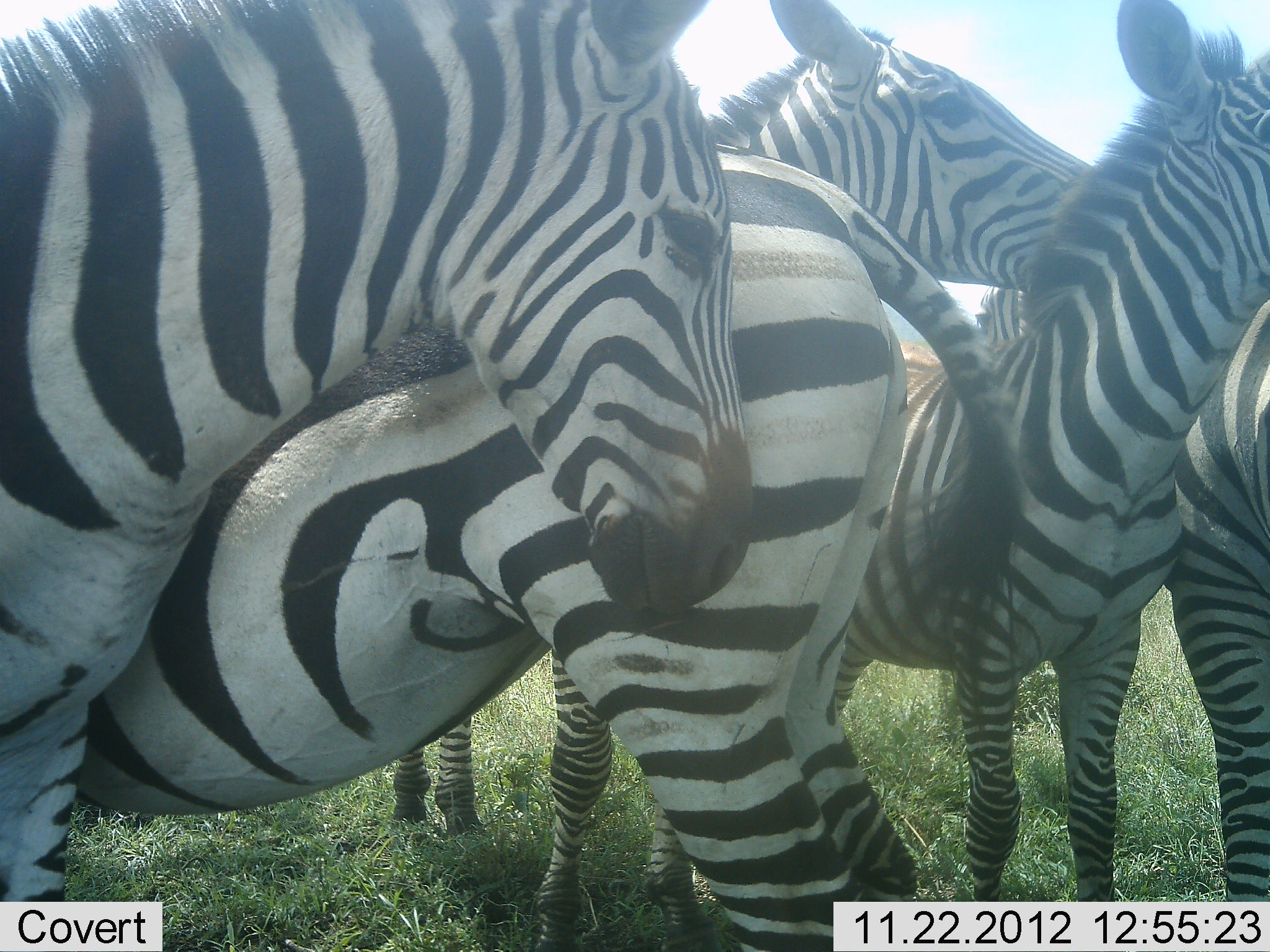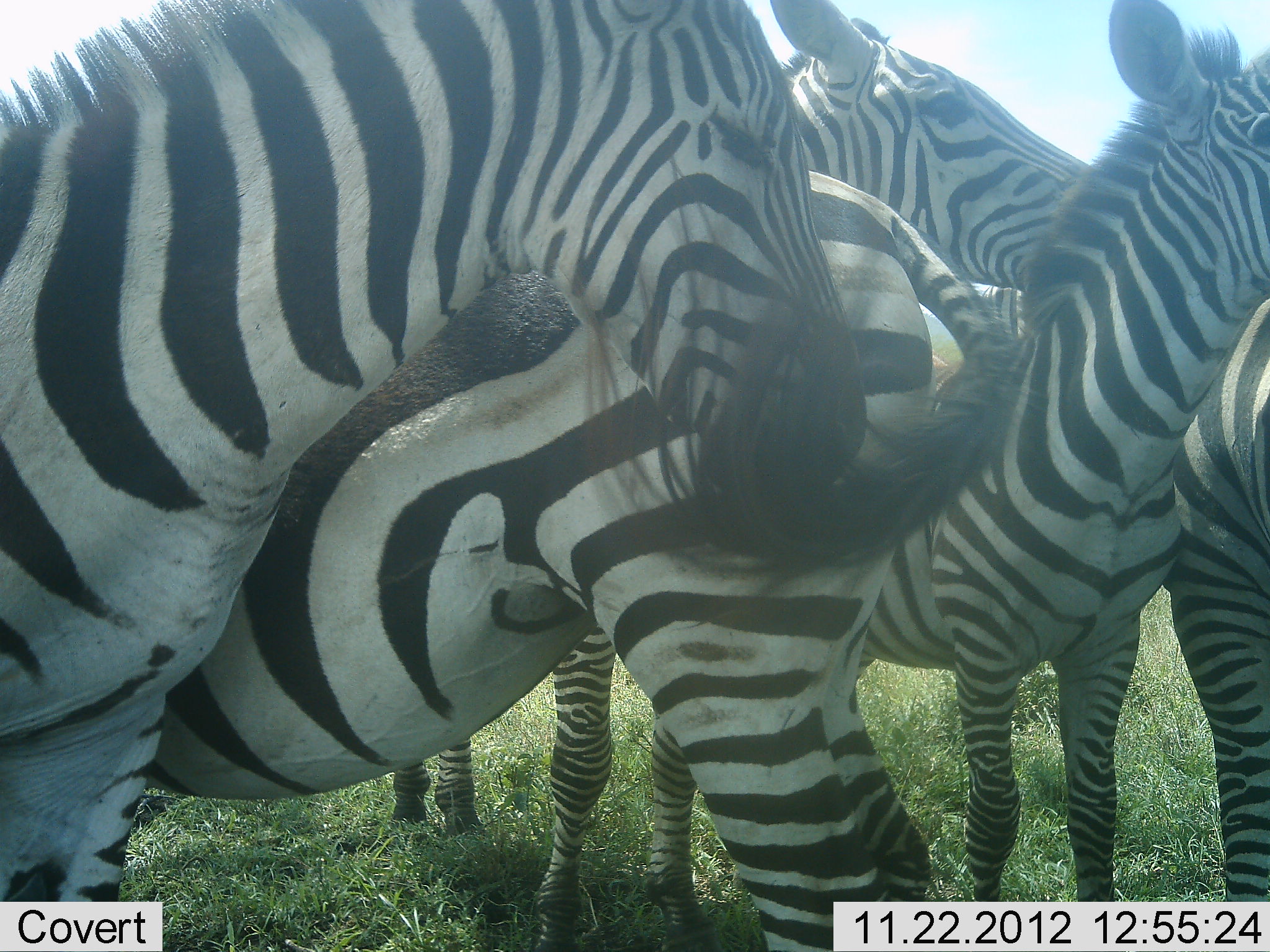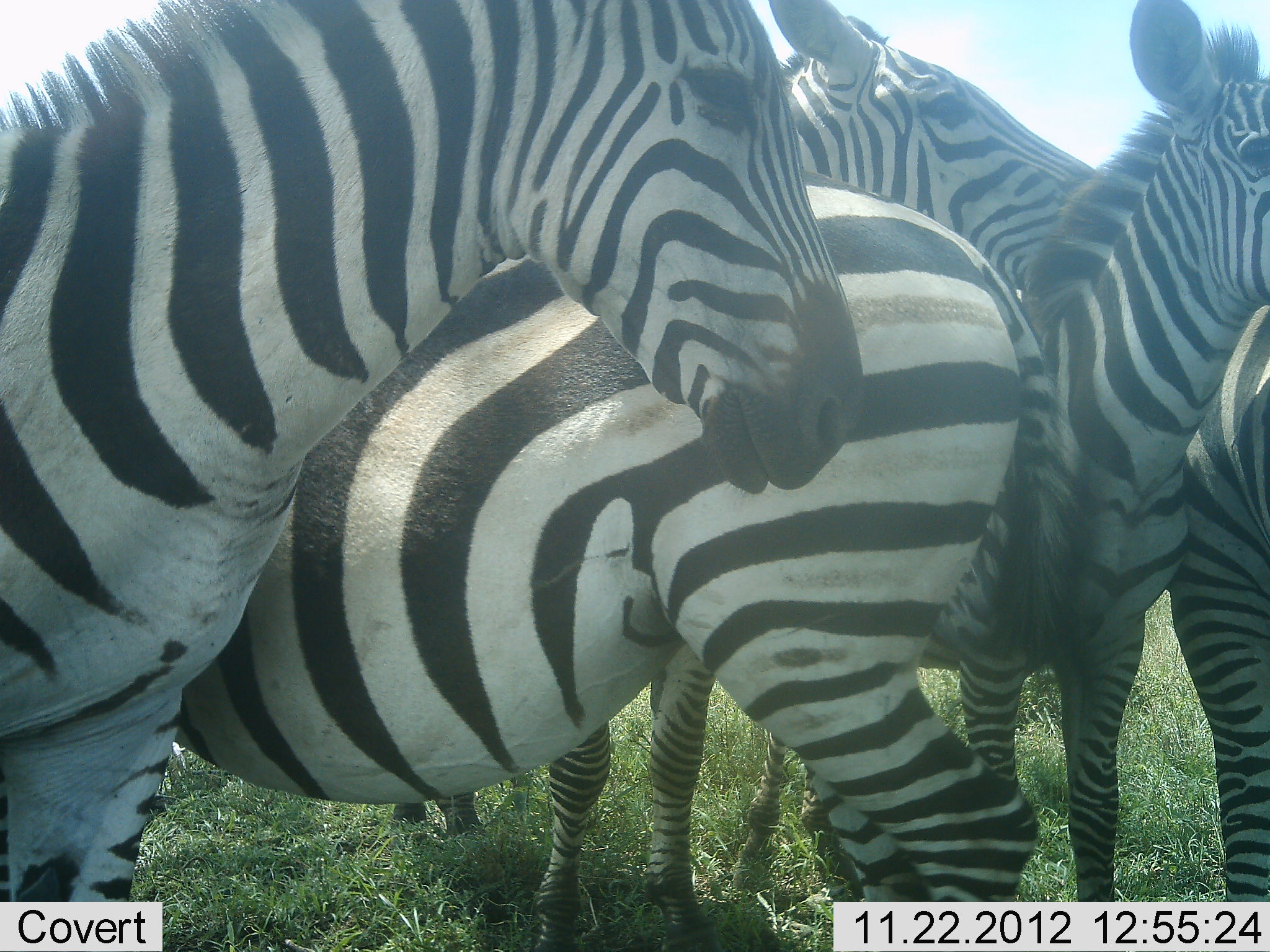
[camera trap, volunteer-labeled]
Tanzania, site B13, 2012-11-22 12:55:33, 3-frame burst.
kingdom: Animalia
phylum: Chordata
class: Mammalia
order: Perissodactyla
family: Equidae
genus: Equus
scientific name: Equus quagga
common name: plains zebra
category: zebra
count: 5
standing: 90%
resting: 0%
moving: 10%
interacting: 60%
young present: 0%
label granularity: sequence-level